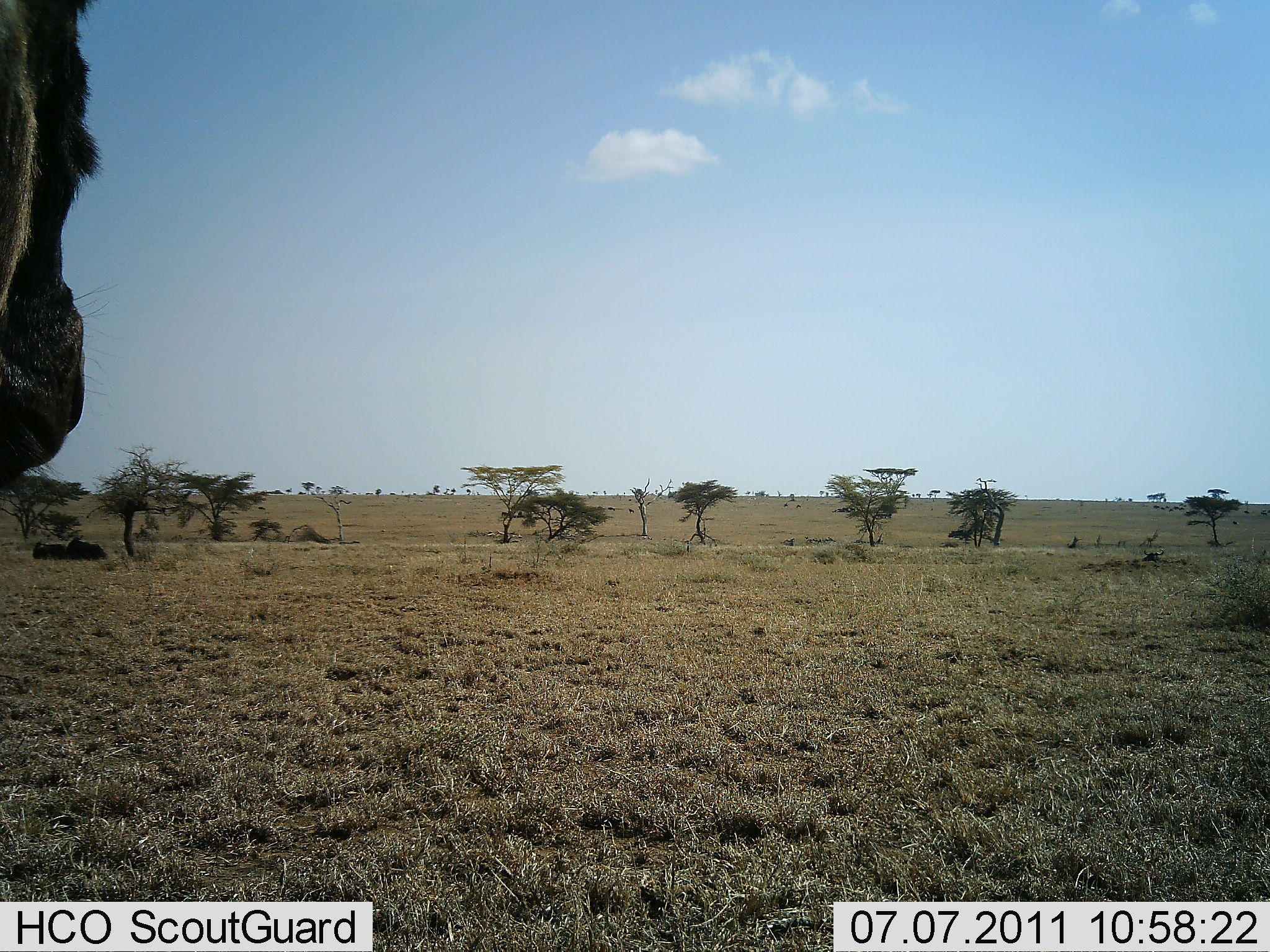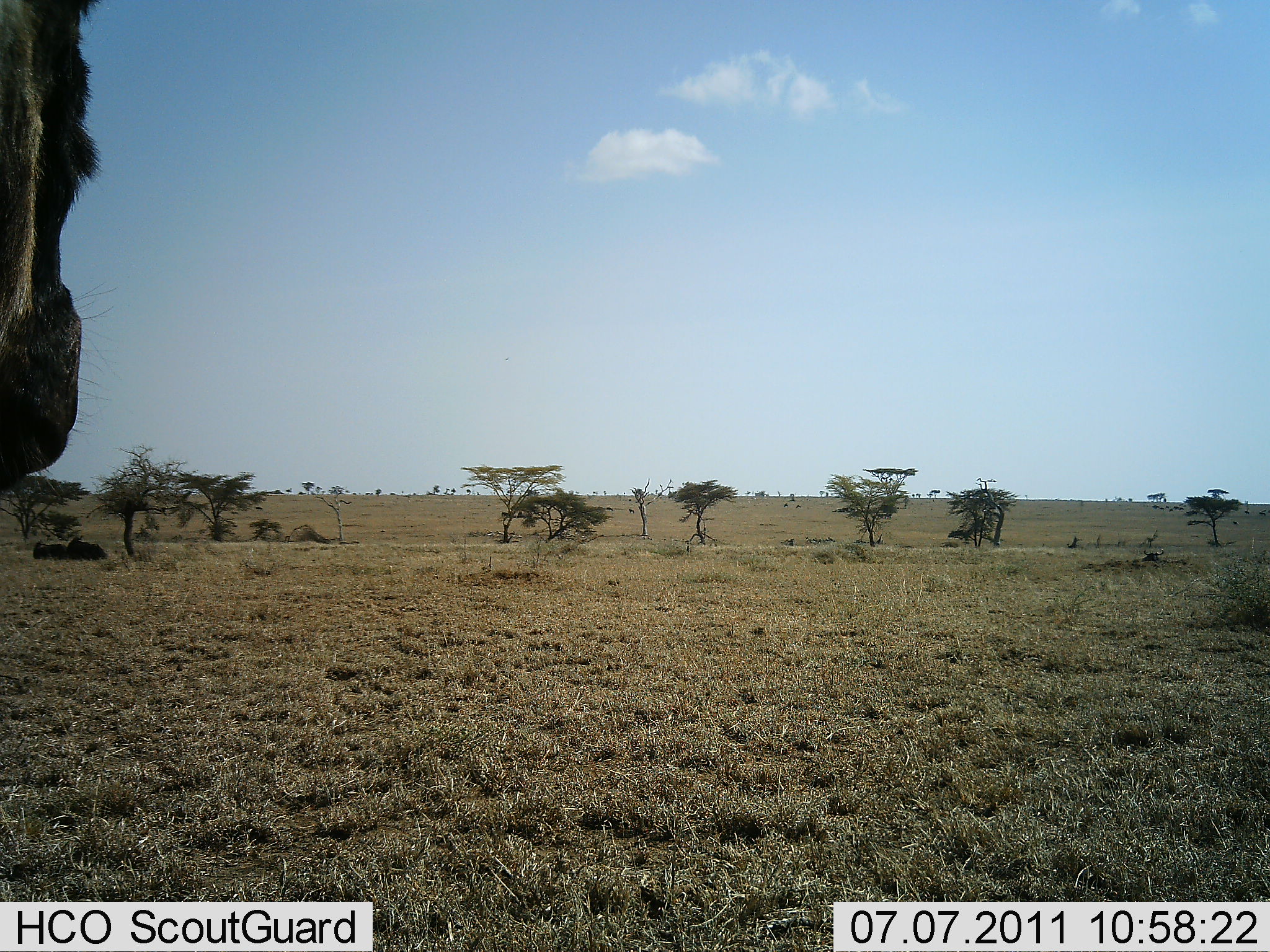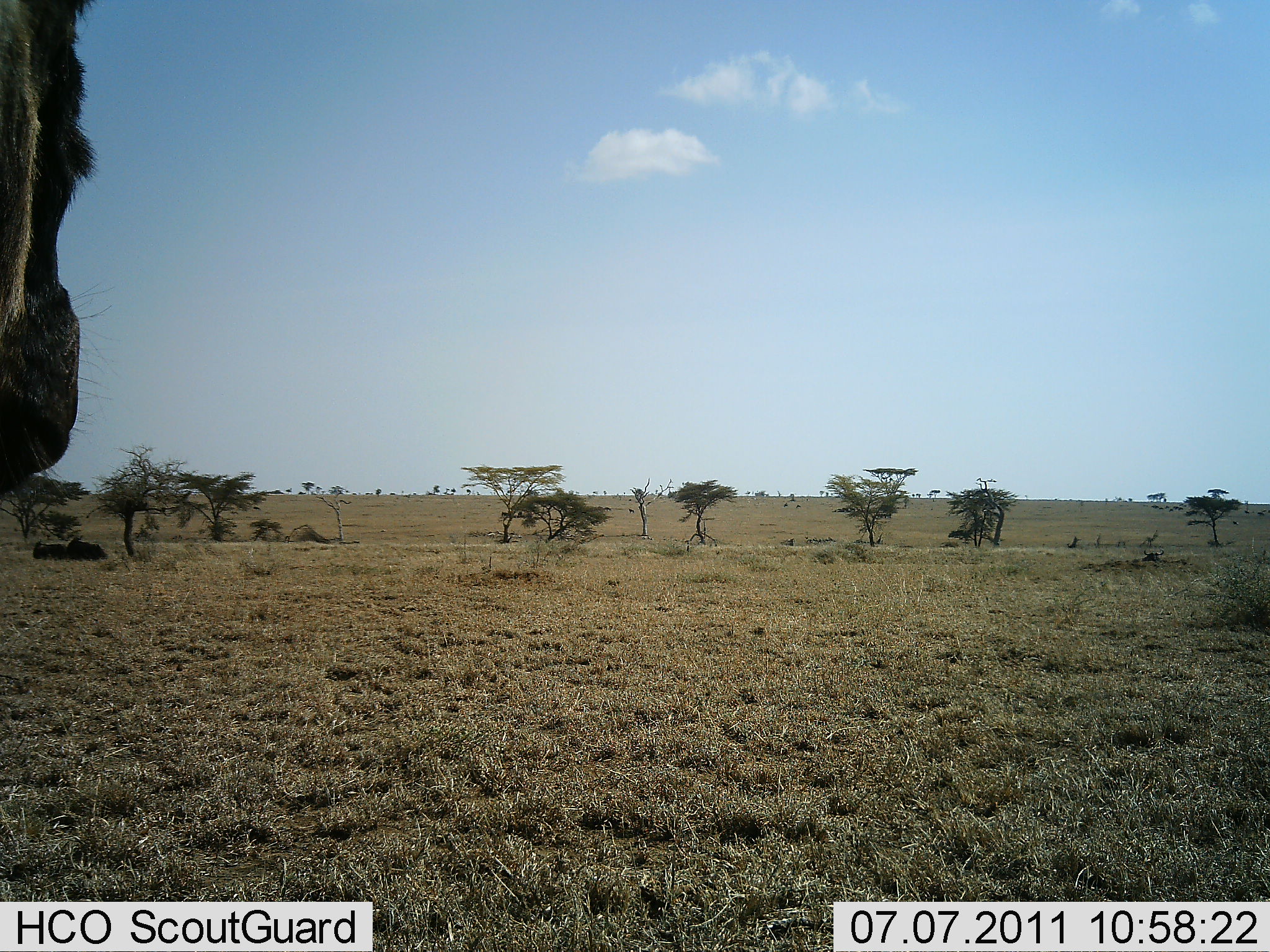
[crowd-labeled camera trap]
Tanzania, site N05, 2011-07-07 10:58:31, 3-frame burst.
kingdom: Animalia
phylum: Chordata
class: Mammalia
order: Artiodactyla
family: Bovidae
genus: Connochaetes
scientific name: Connochaetes taurinus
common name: blue wildebeest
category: wildebeest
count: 3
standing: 83%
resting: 50%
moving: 0%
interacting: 0%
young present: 0%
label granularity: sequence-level